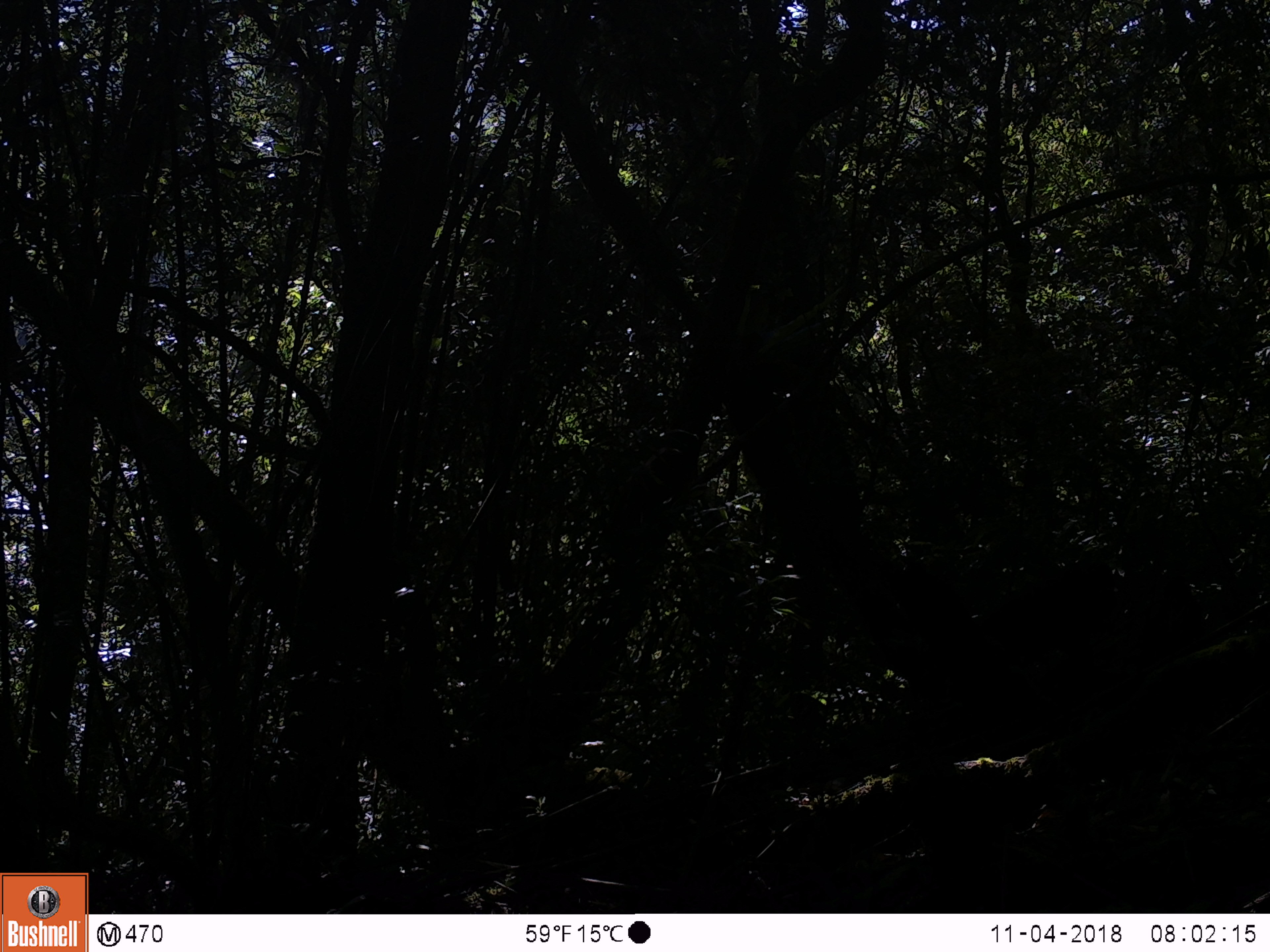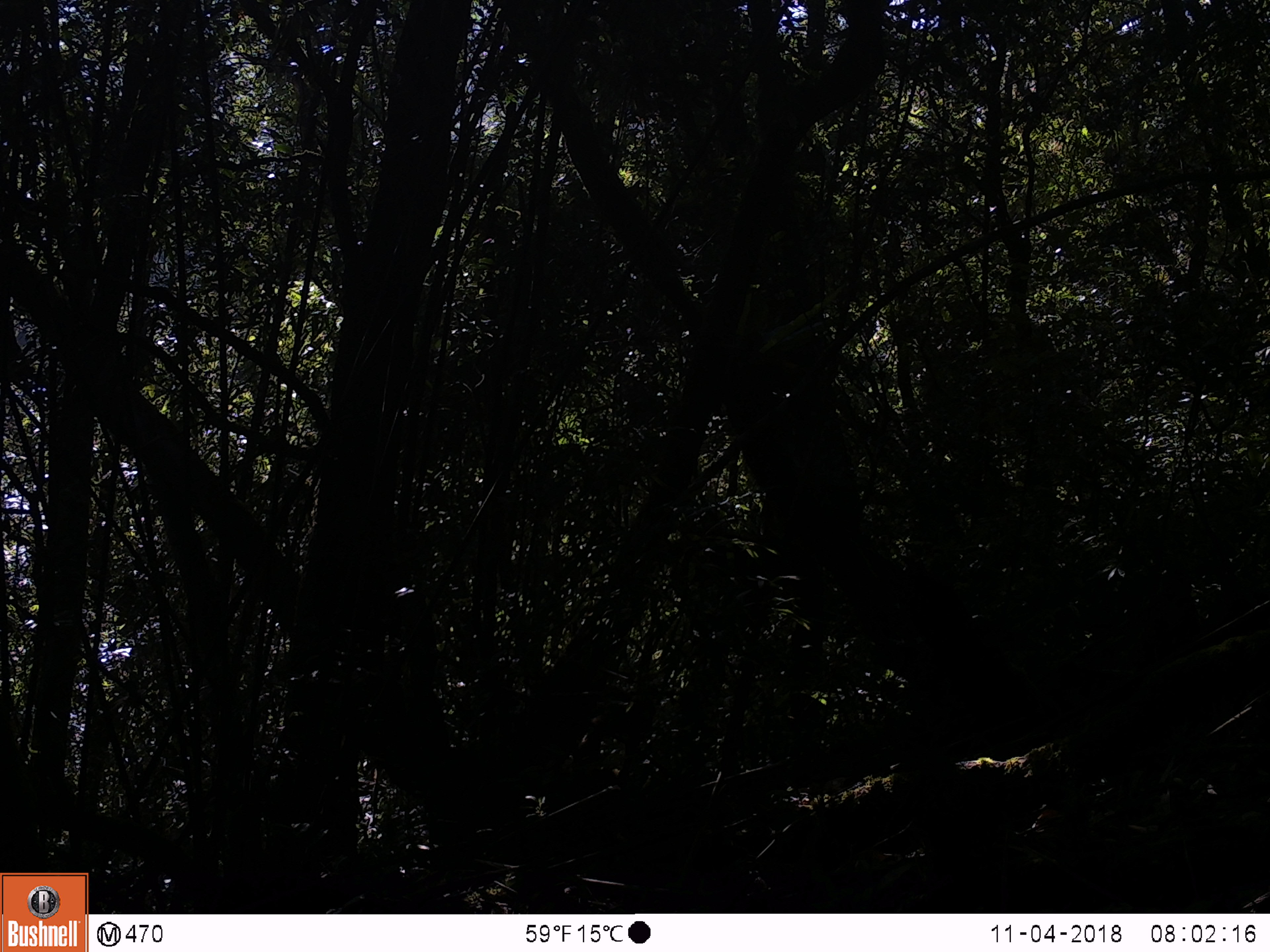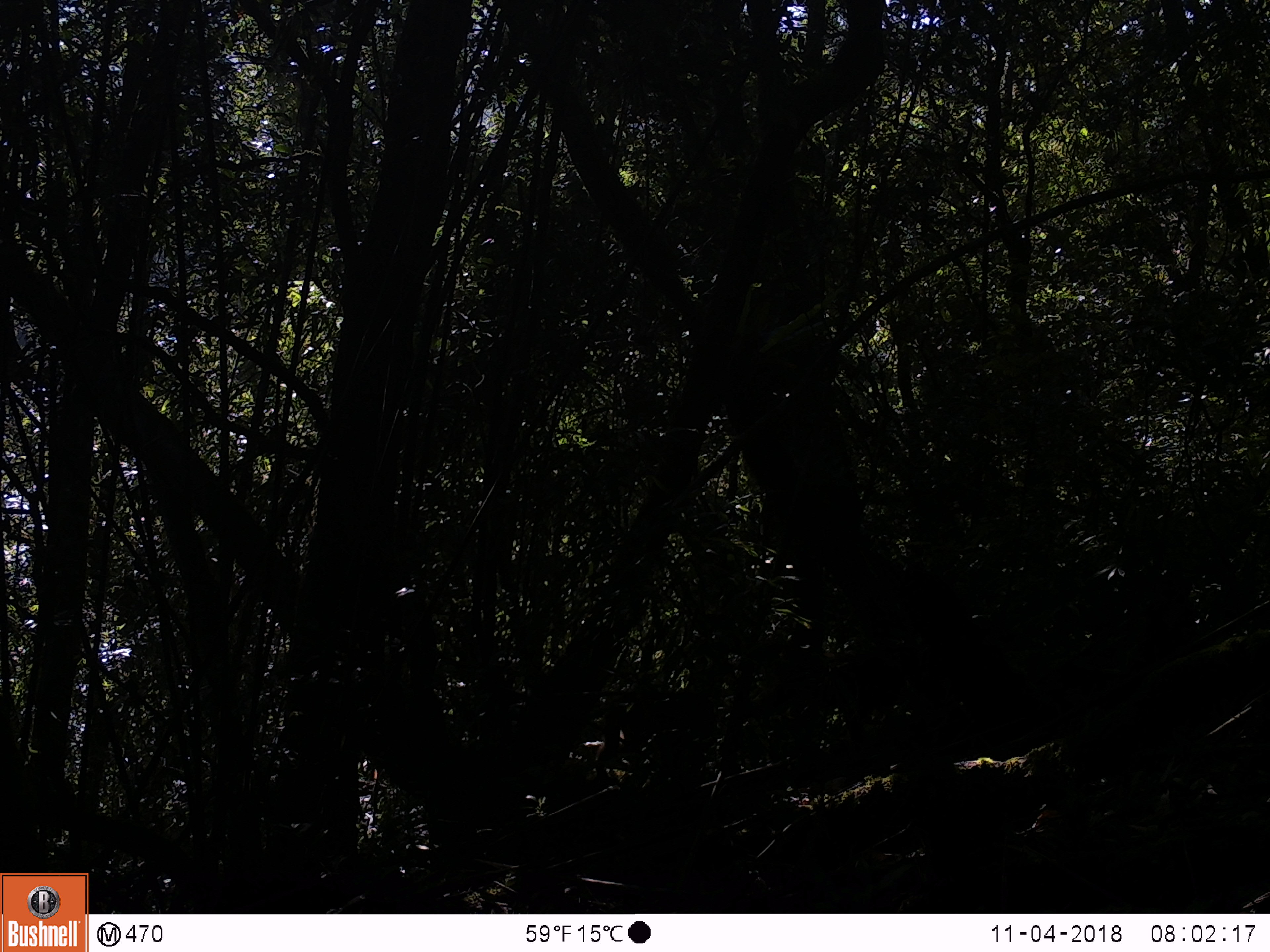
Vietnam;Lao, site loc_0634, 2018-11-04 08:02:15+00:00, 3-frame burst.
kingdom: Animalia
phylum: Chordata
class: Mammalia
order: Primates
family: Cercopithecidae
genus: Macaca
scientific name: Macaca arctoides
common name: stump-tailed macaque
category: stump tailed macaque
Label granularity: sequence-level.